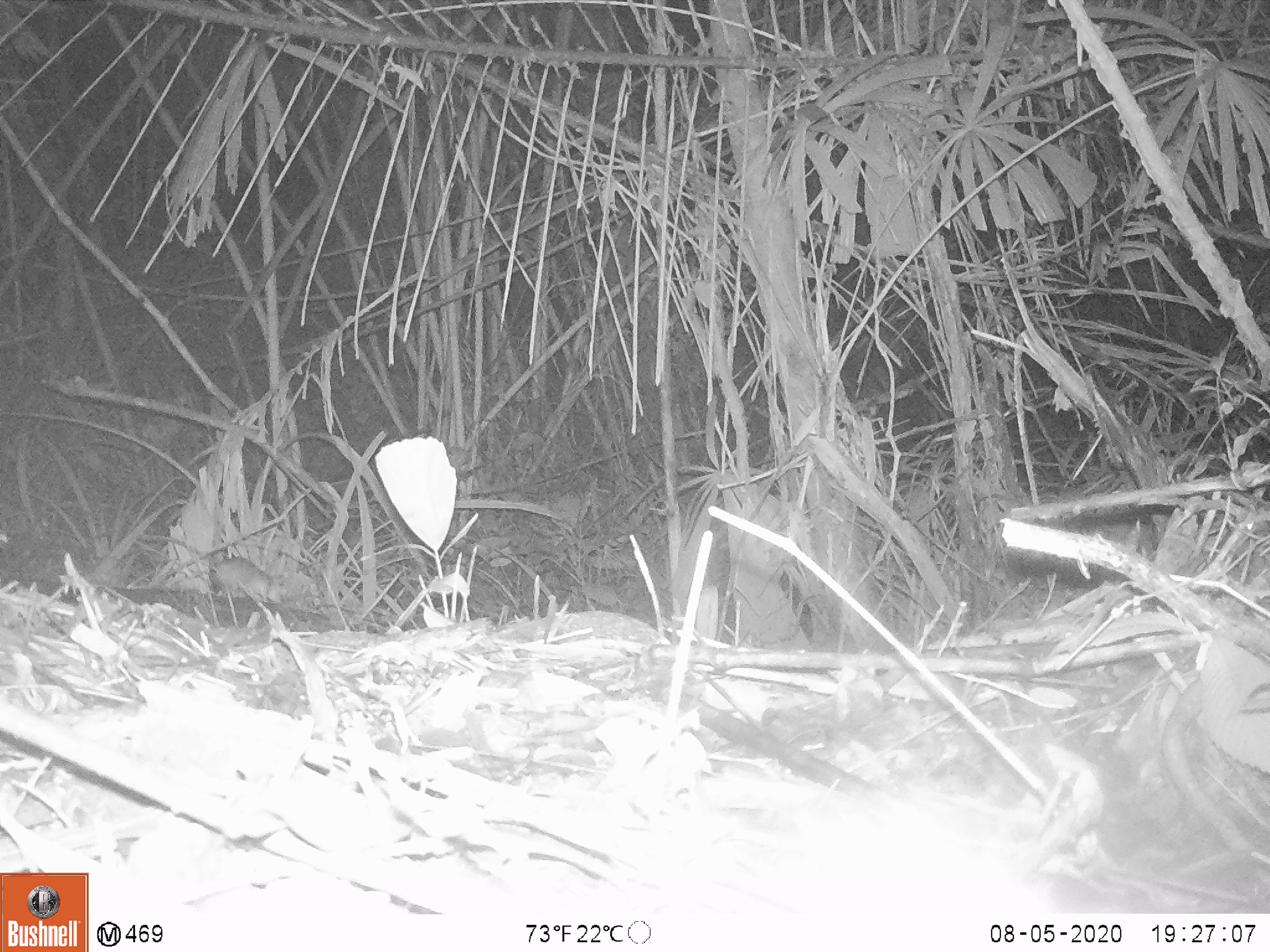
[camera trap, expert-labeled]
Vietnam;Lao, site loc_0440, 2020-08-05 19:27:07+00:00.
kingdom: Animalia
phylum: Chordata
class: Mammalia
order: Rodentia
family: Muridae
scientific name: Muridae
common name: old-world mice and rats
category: unidentified murid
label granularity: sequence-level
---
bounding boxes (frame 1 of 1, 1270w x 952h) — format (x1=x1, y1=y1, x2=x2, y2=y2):
unidentified murid: (x1=137, y1=534, x2=281, y2=603)